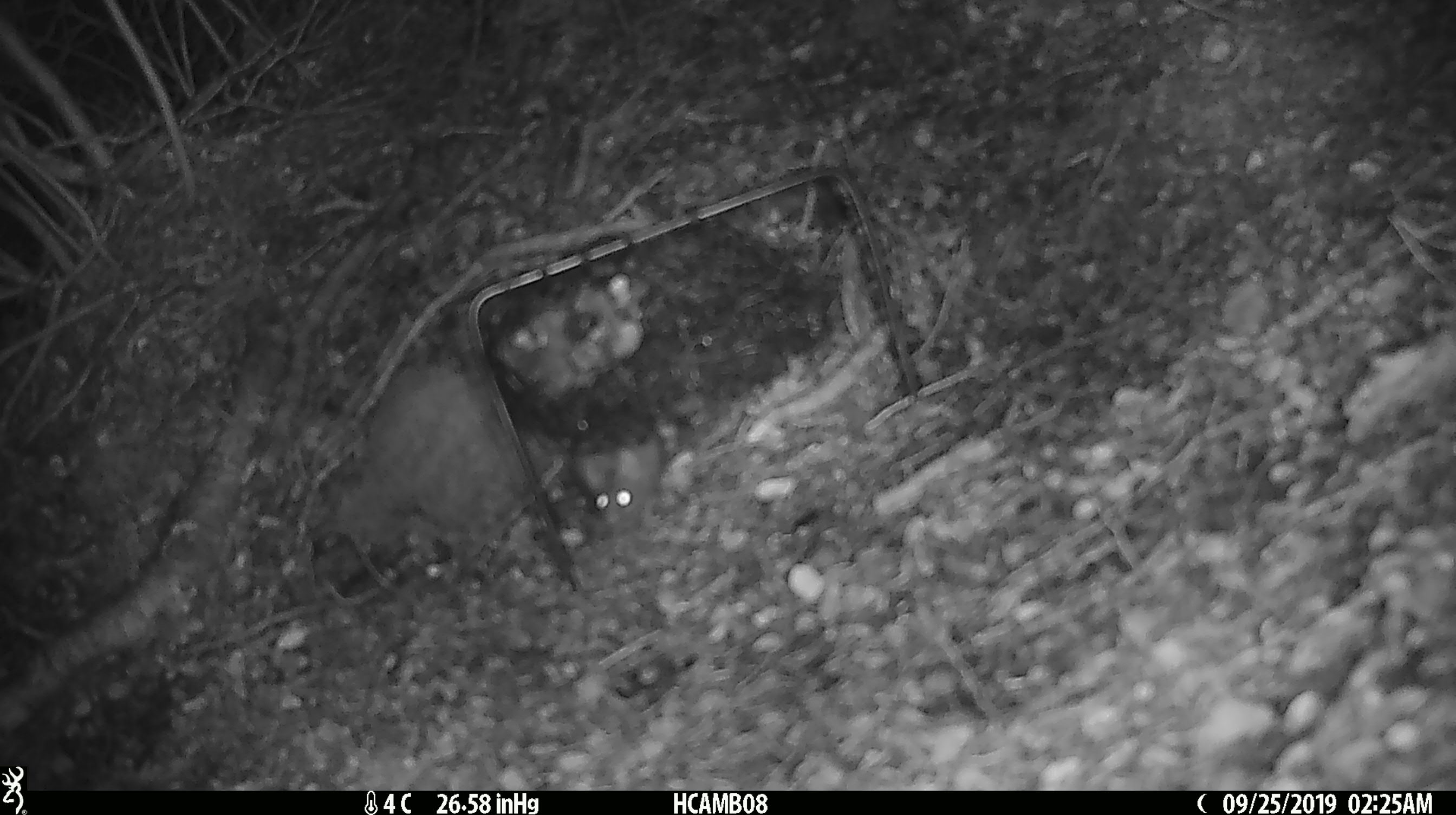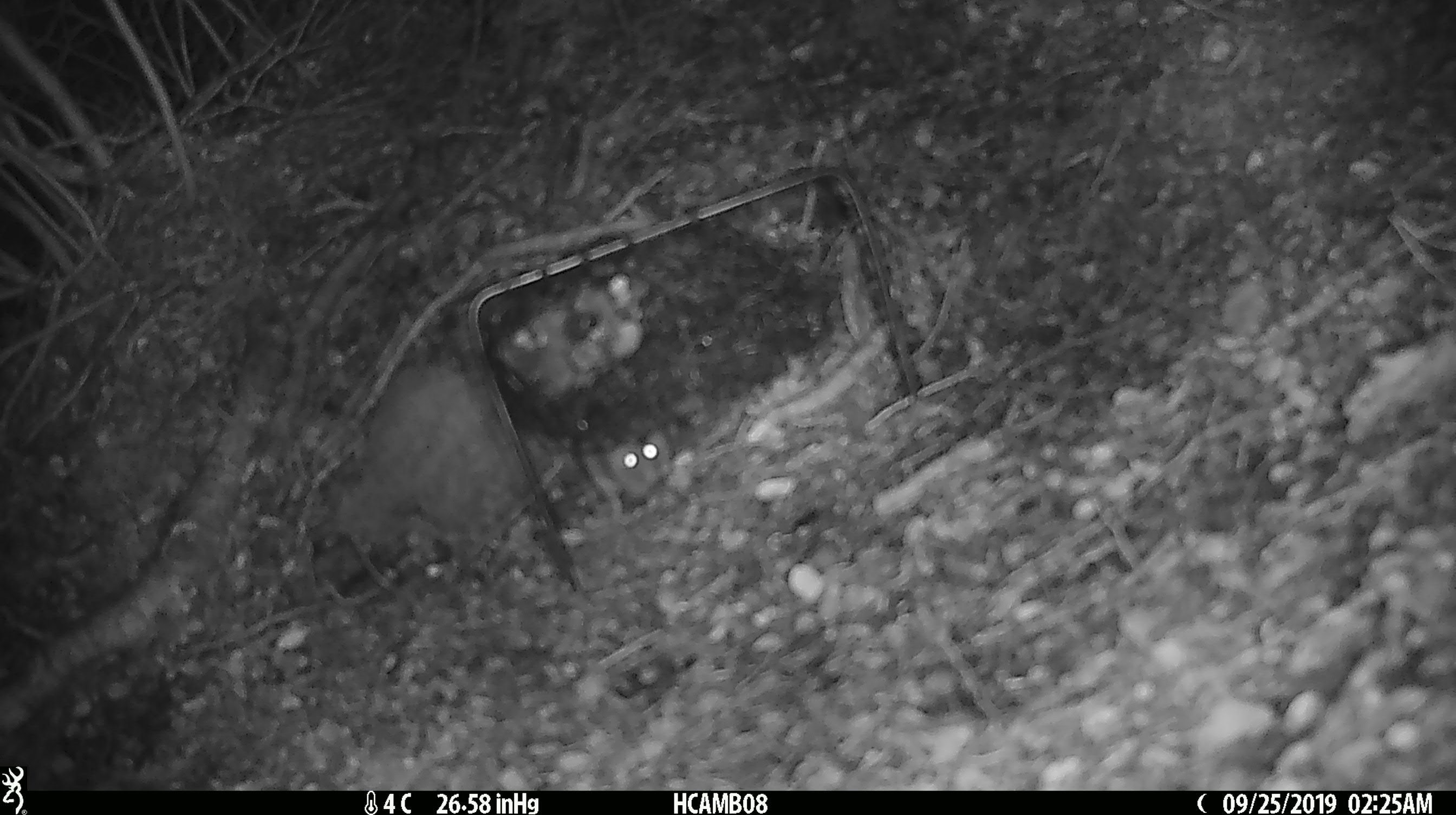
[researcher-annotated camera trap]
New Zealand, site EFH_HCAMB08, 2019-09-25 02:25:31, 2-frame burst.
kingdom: Animalia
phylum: Chordata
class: Mammalia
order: Rodentia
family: Muridae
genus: Mus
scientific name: Mus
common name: mouse